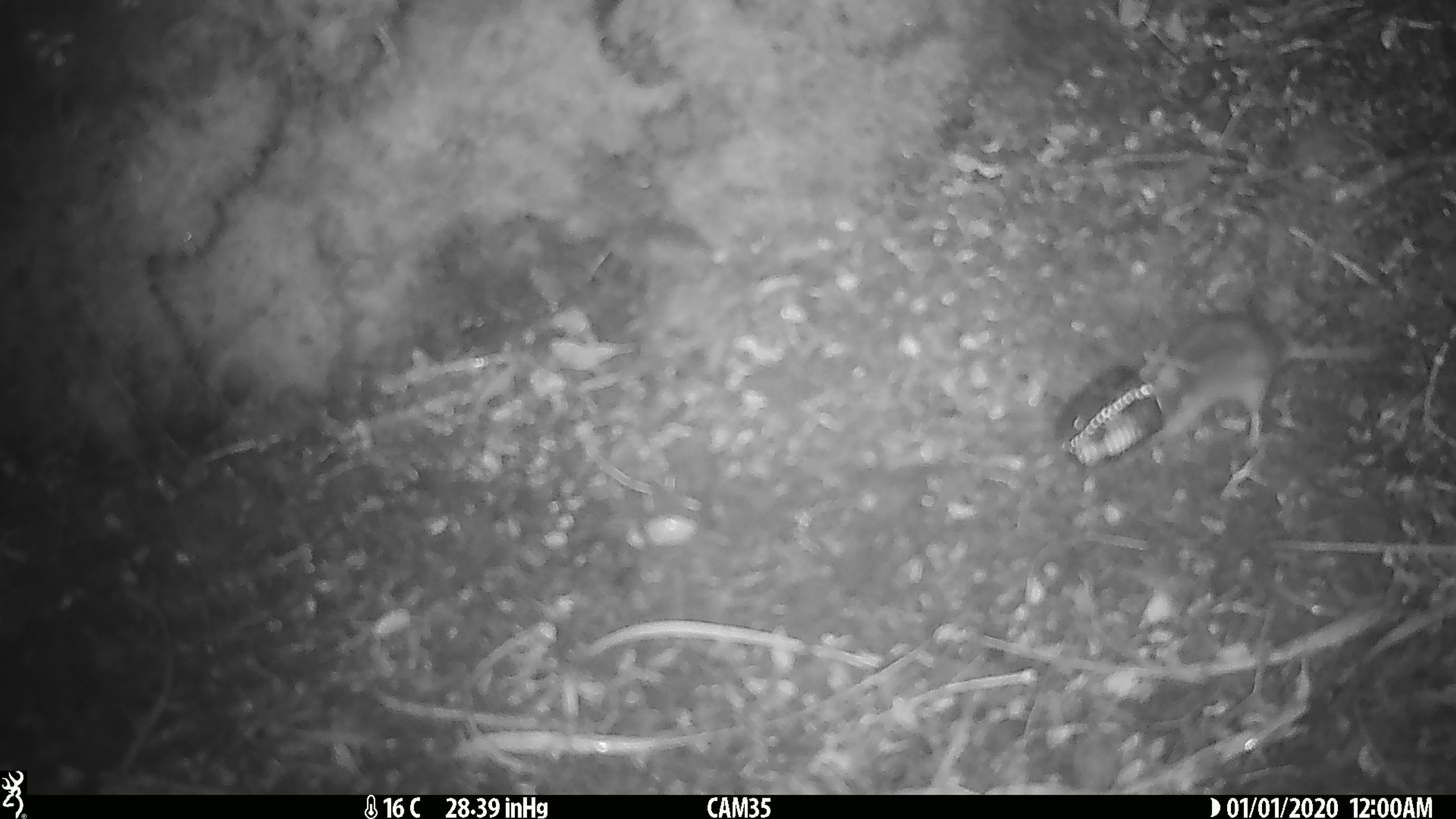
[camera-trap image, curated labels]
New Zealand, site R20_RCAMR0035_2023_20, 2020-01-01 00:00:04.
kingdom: Animalia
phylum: Chordata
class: Mammalia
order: Rodentia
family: Muridae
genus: Mus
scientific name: Mus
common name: mouse